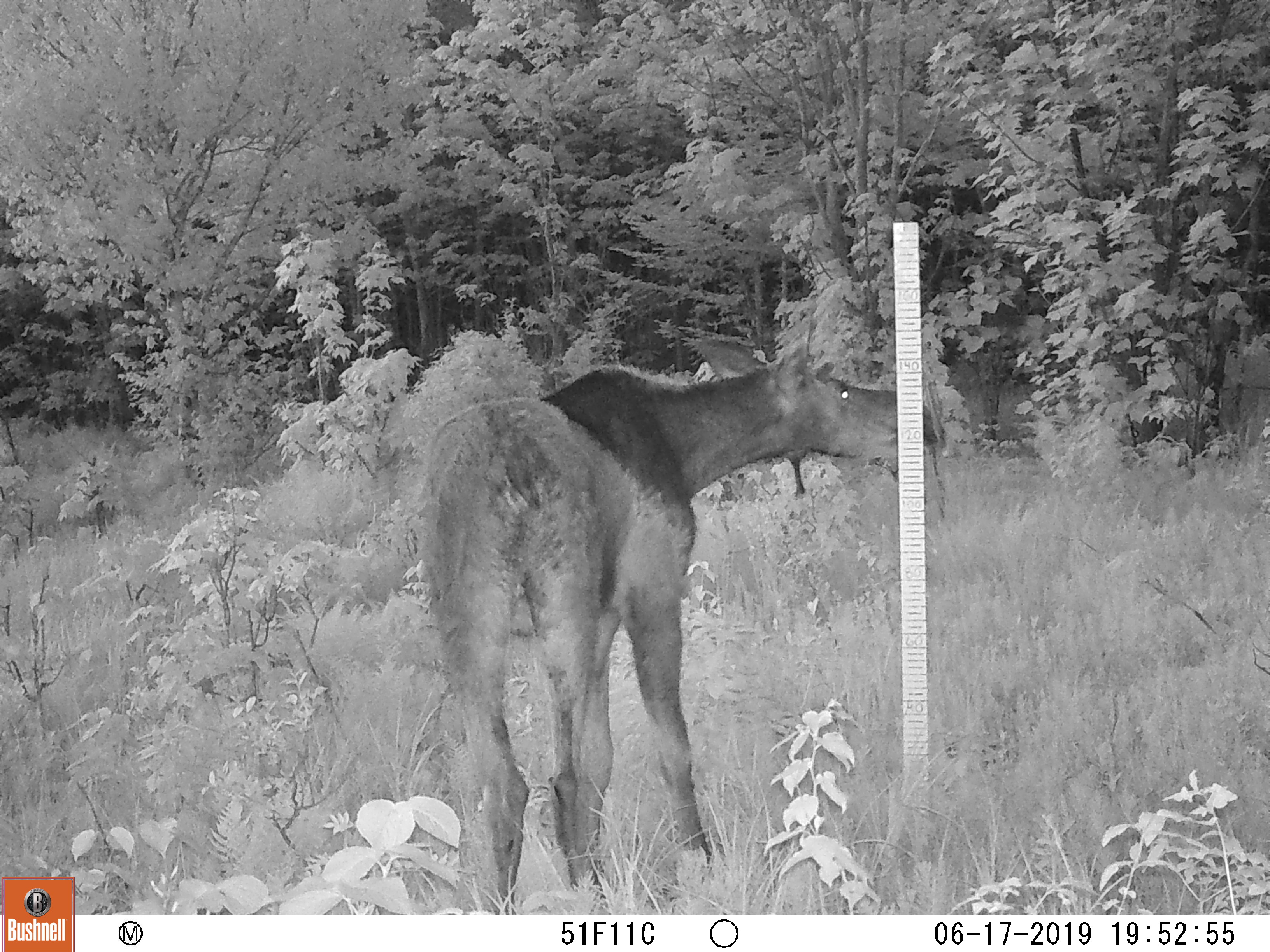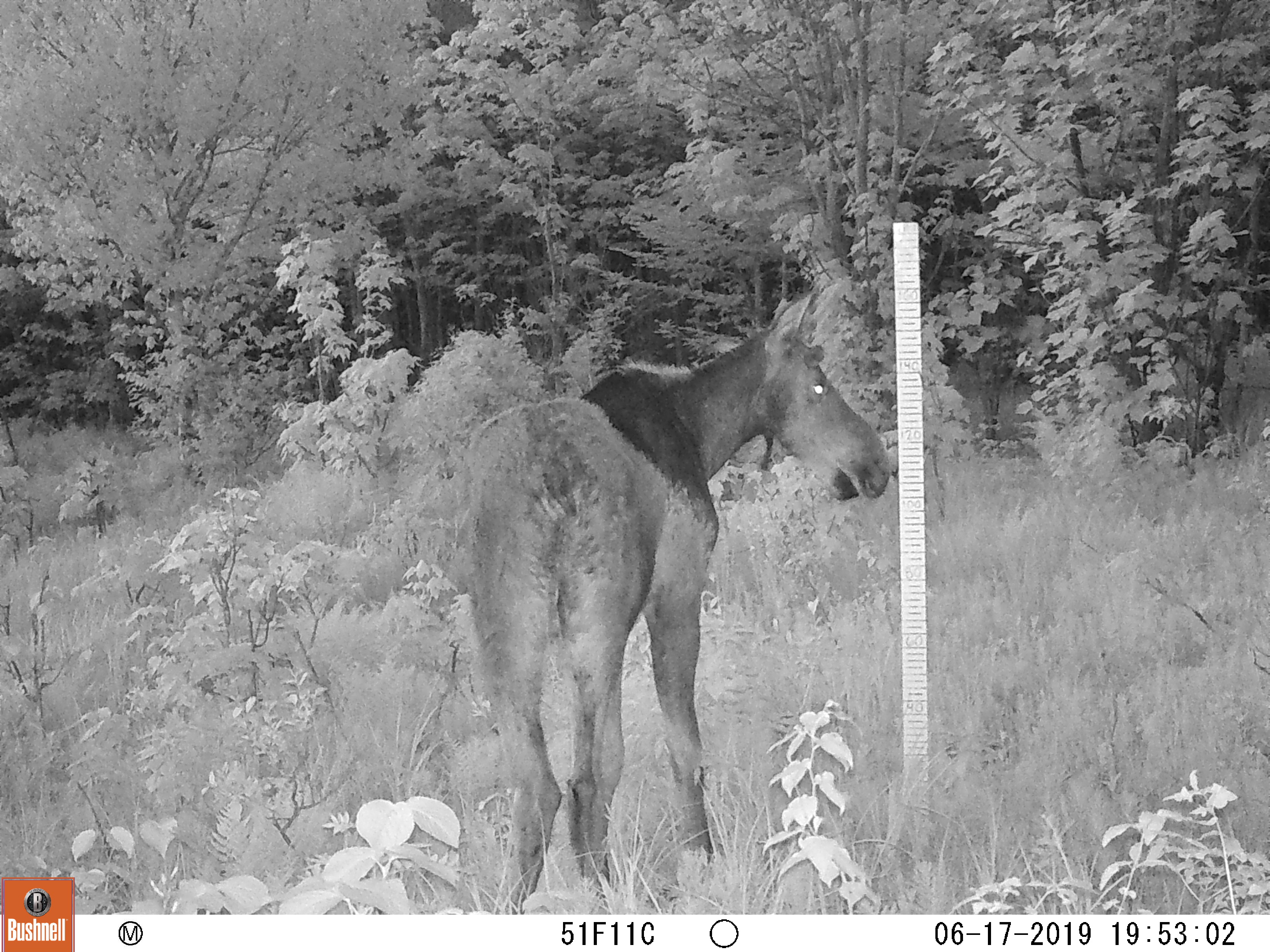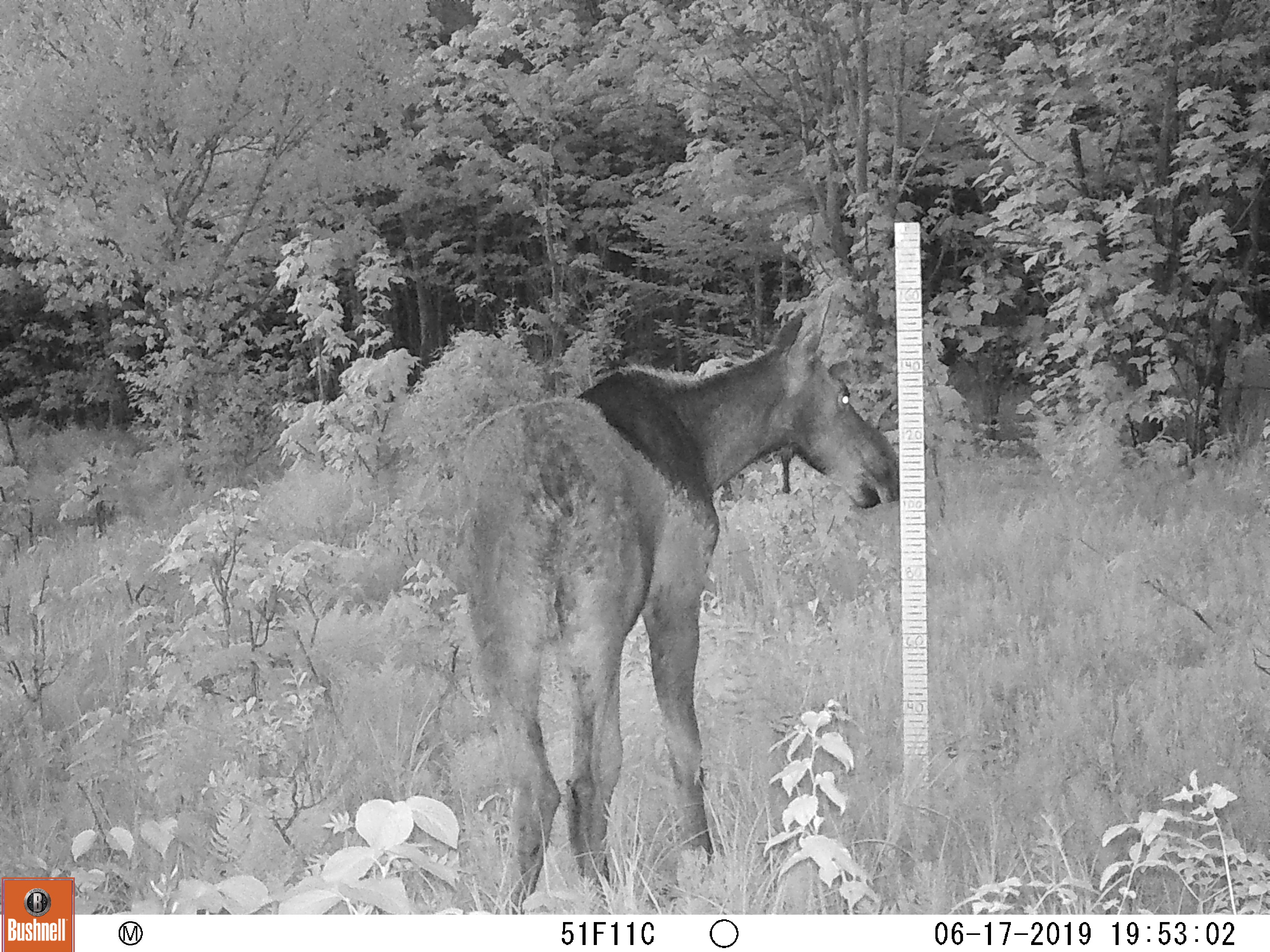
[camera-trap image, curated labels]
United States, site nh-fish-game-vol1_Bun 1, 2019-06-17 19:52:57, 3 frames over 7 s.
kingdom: Animalia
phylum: Chordata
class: Mammalia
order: Artiodactyla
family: Cervidae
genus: Alces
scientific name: Alces alces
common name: moose